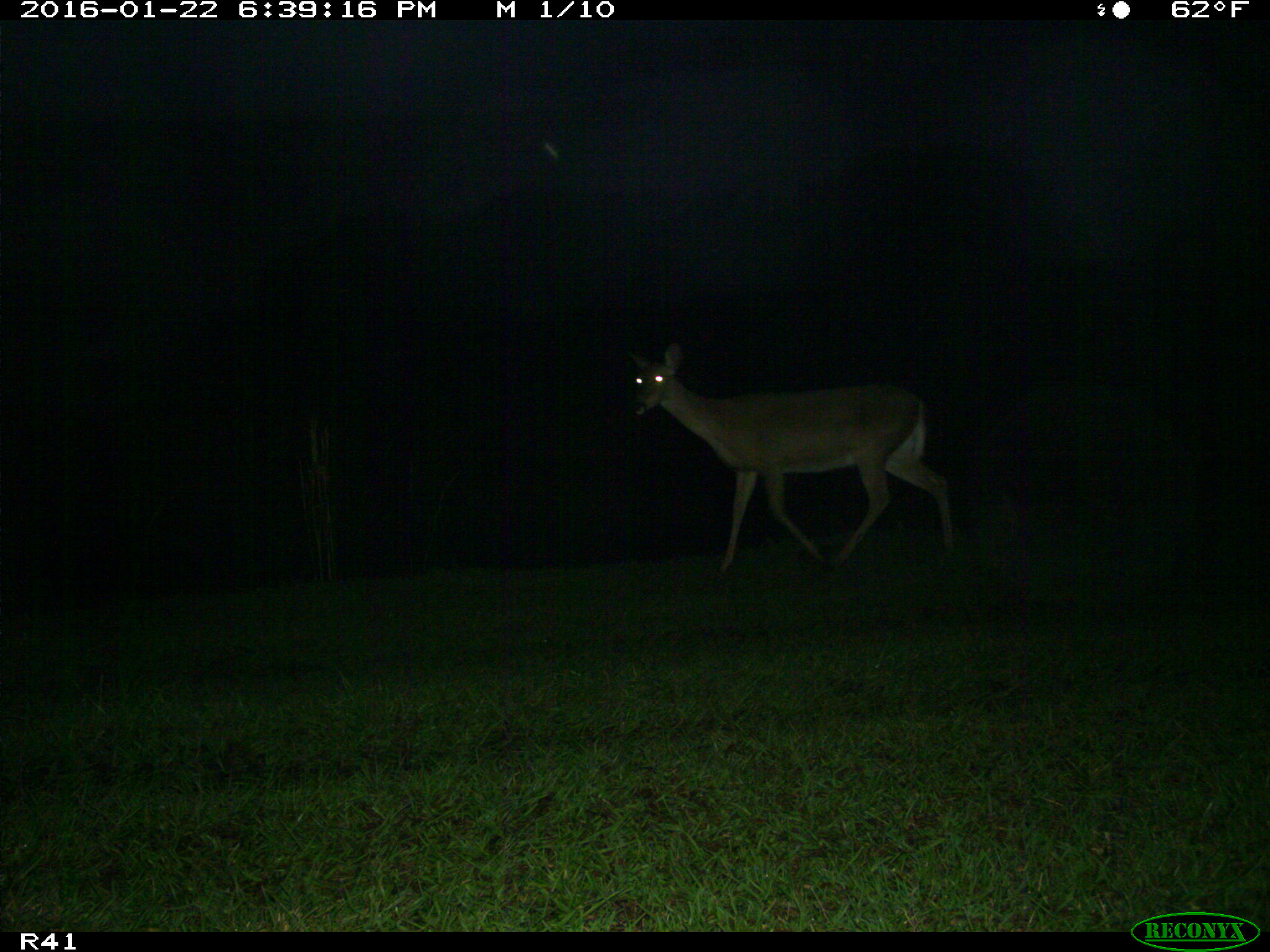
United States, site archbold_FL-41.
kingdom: Animalia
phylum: Chordata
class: Mammalia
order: Artiodactyla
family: Cervidae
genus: Odocoileus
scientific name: Odocoileus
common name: deer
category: unidentified deer